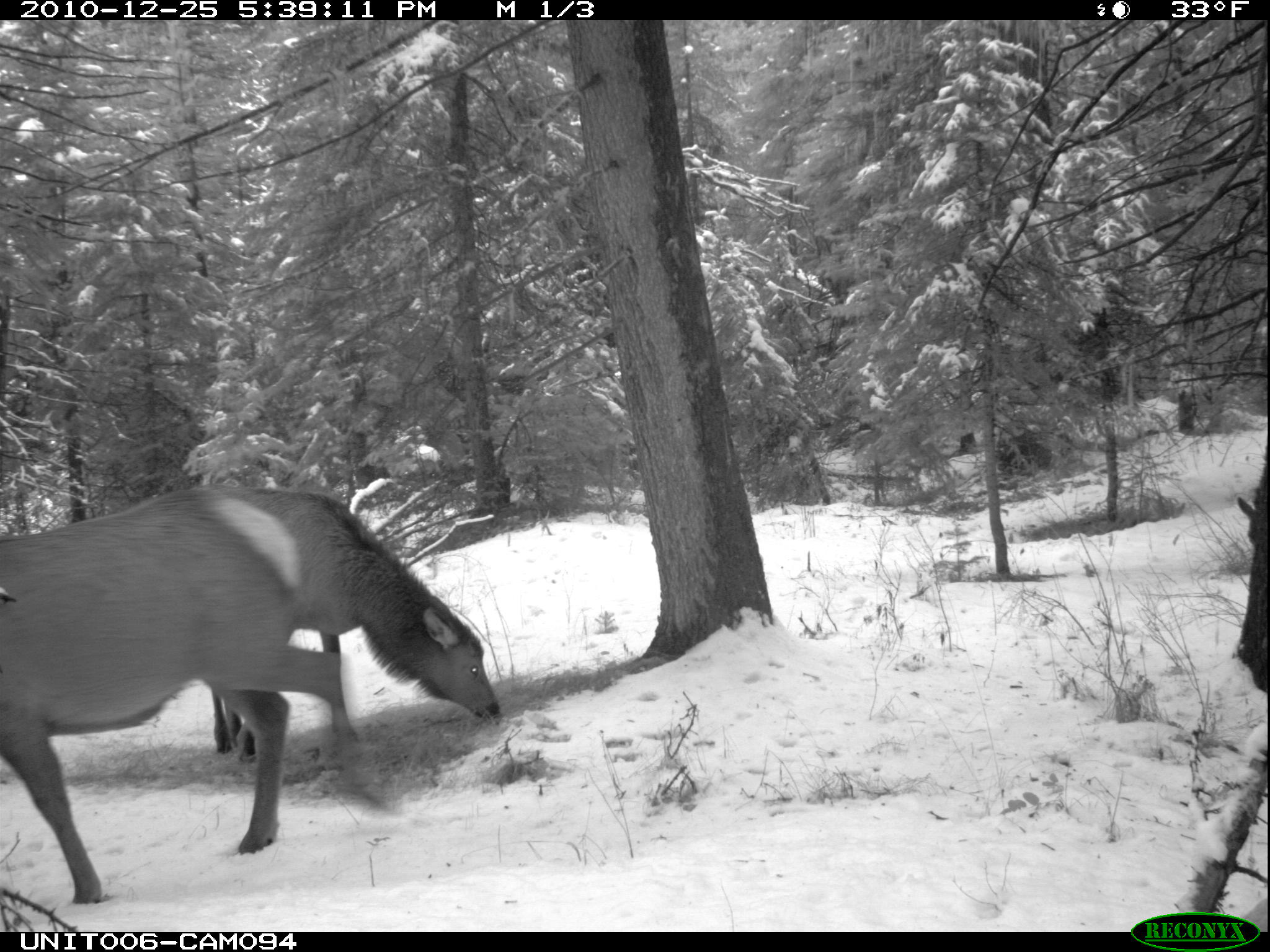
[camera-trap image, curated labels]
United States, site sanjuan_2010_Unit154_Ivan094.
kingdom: Animalia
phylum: Chordata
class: Mammalia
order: Artiodactyla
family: Cervidae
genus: Cervus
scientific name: Cervus elaphus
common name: red deer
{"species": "Cervus elaphus (red deer)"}